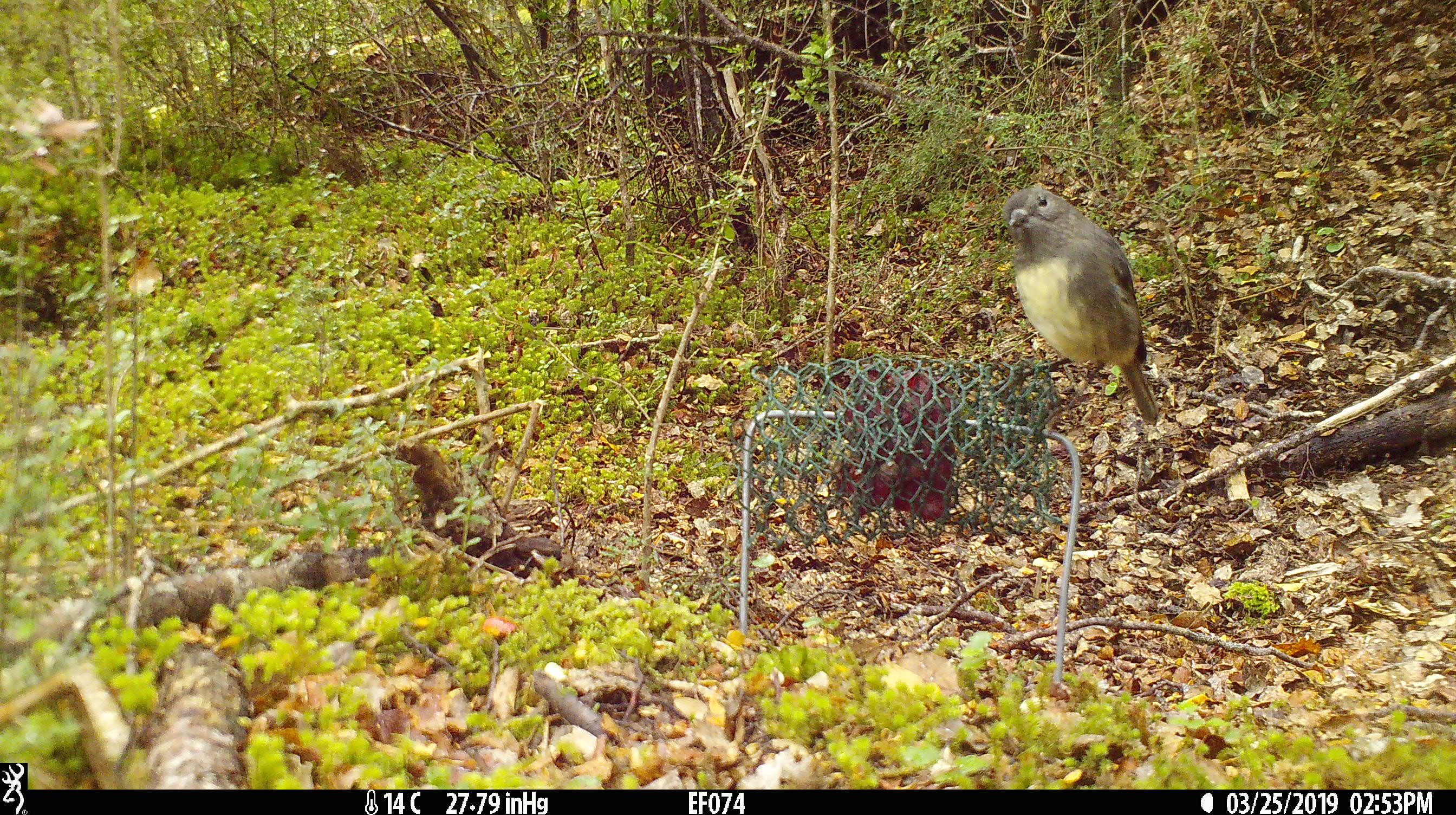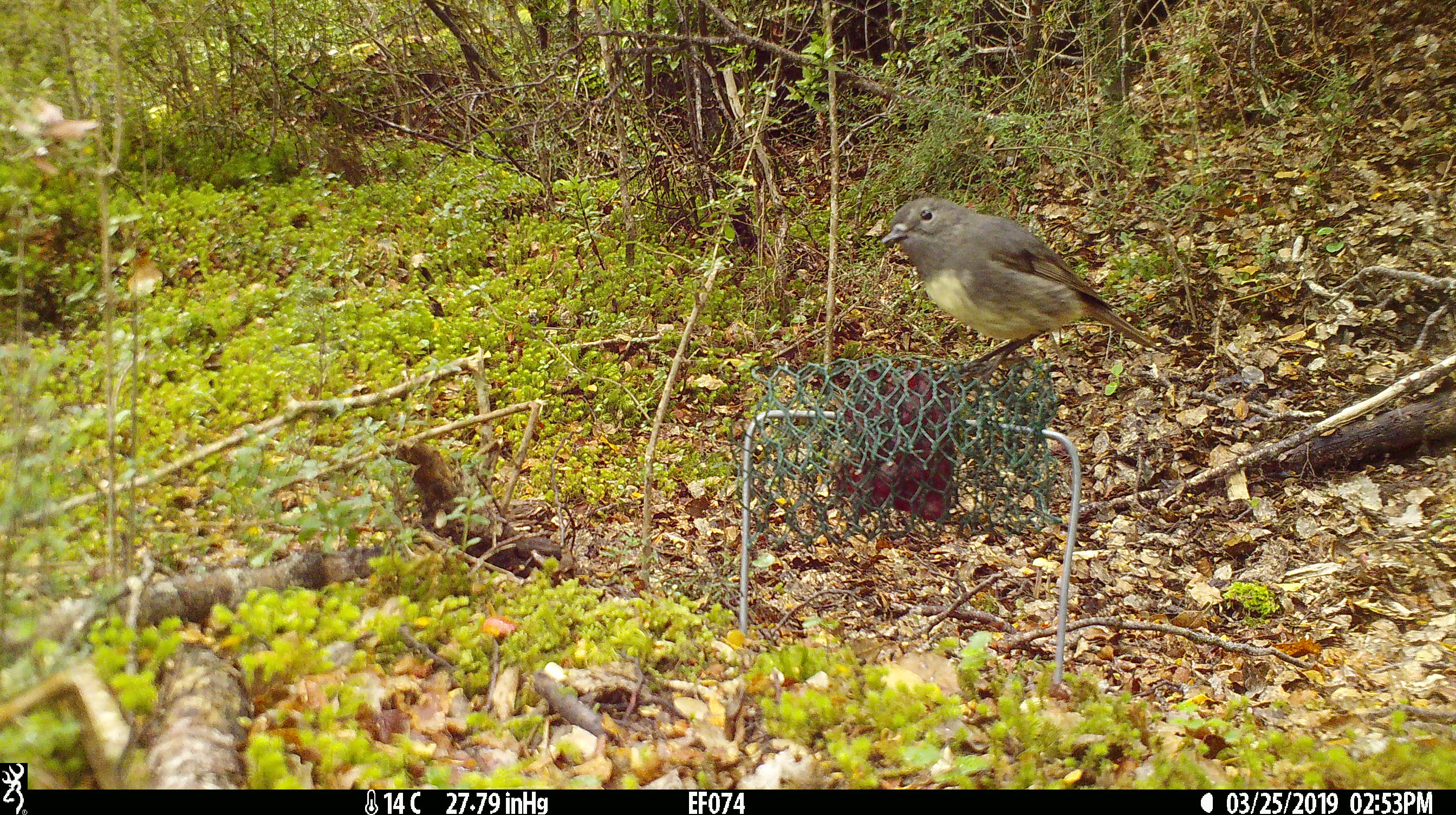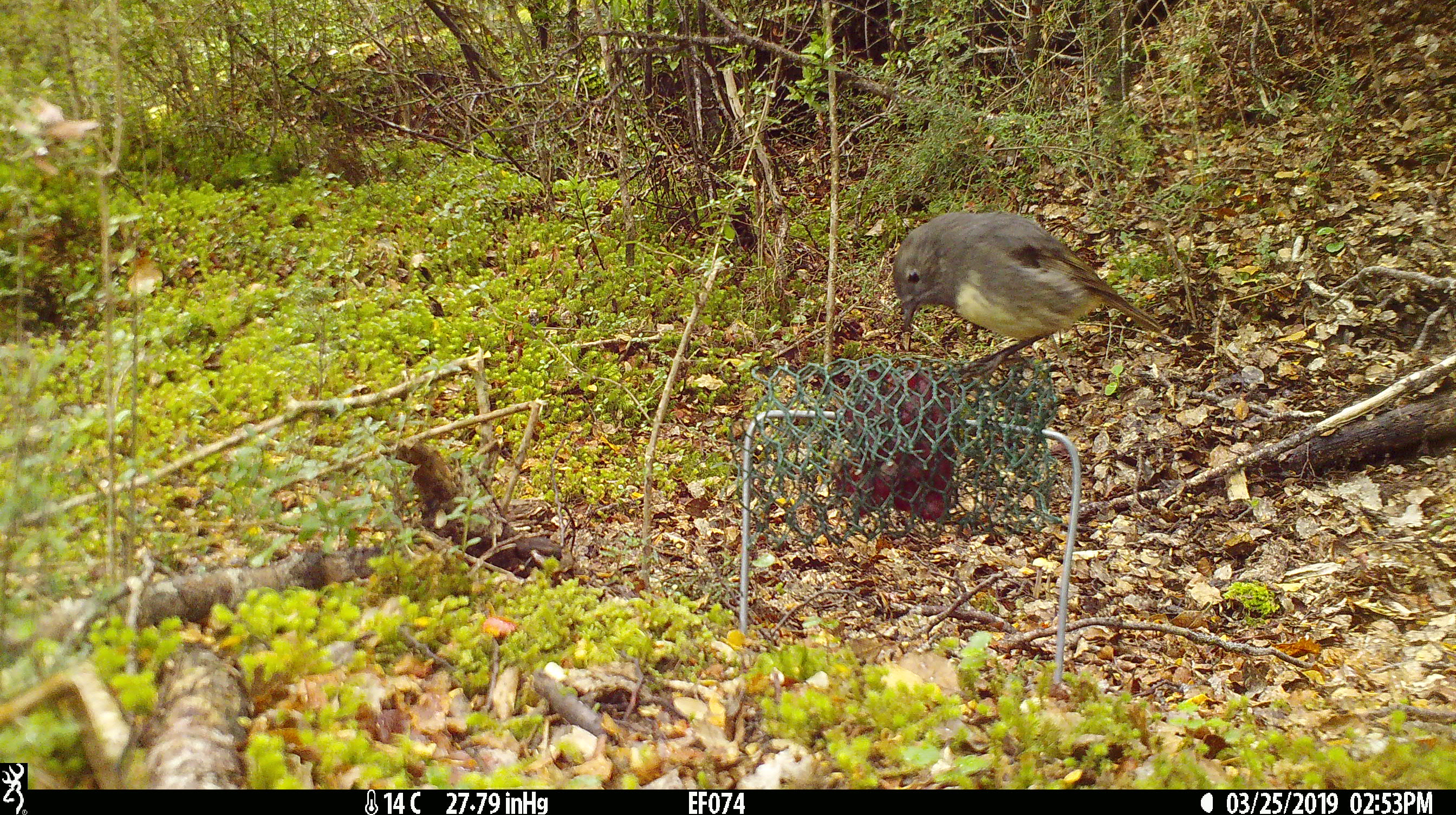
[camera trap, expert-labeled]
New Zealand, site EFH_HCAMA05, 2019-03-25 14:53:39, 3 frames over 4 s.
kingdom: Animalia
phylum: Chordata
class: Aves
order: Passeriformes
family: Petroicidae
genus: Petroica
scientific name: Petroica australis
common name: new zealand robin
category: robin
Robin (new zealand robin) (Petroica australis).